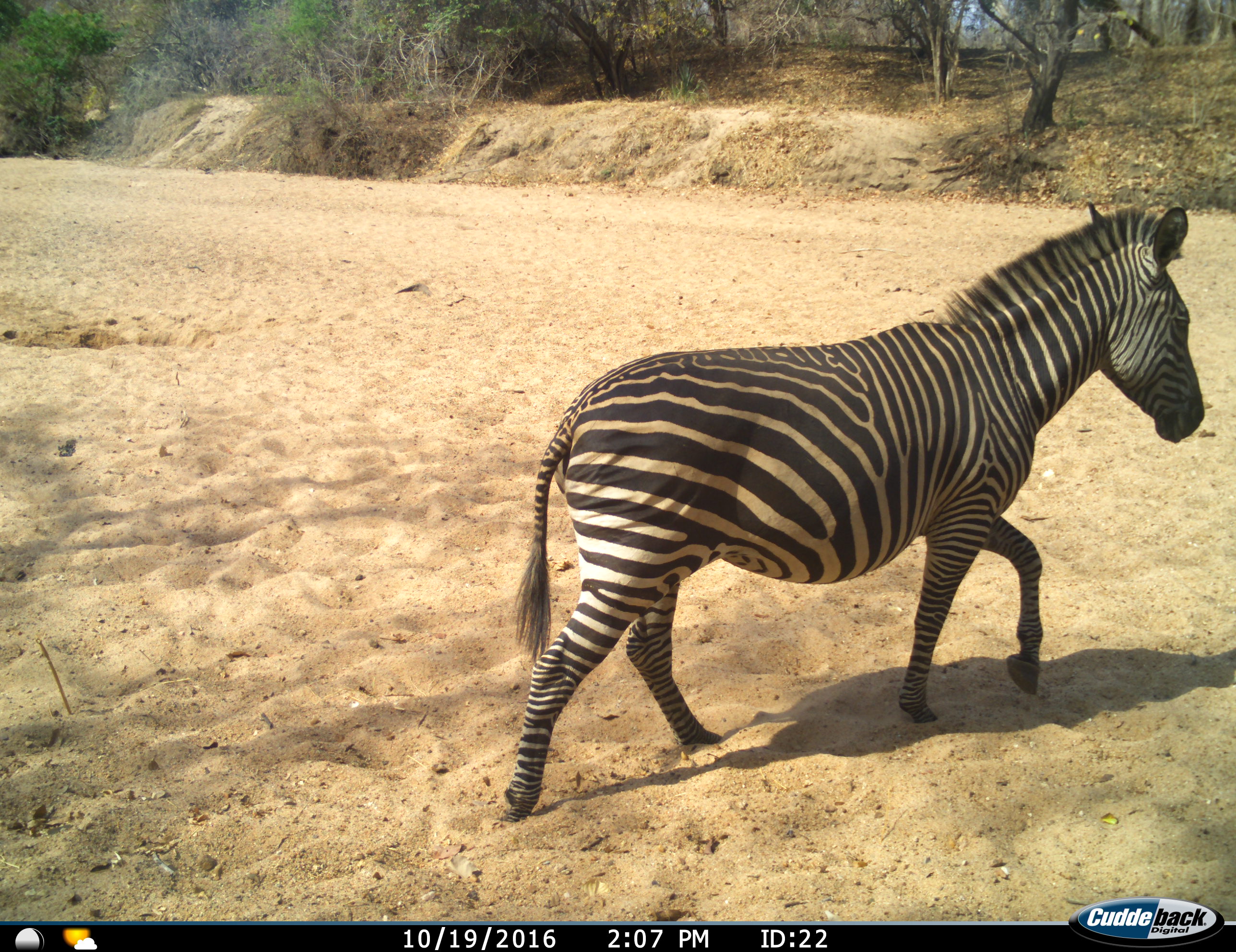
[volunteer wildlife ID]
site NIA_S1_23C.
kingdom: Animalia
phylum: Chordata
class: Mammalia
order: Perissodactyla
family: Equidae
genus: Equus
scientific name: Equus quagga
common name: plains zebra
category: zebraplains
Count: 1.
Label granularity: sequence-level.